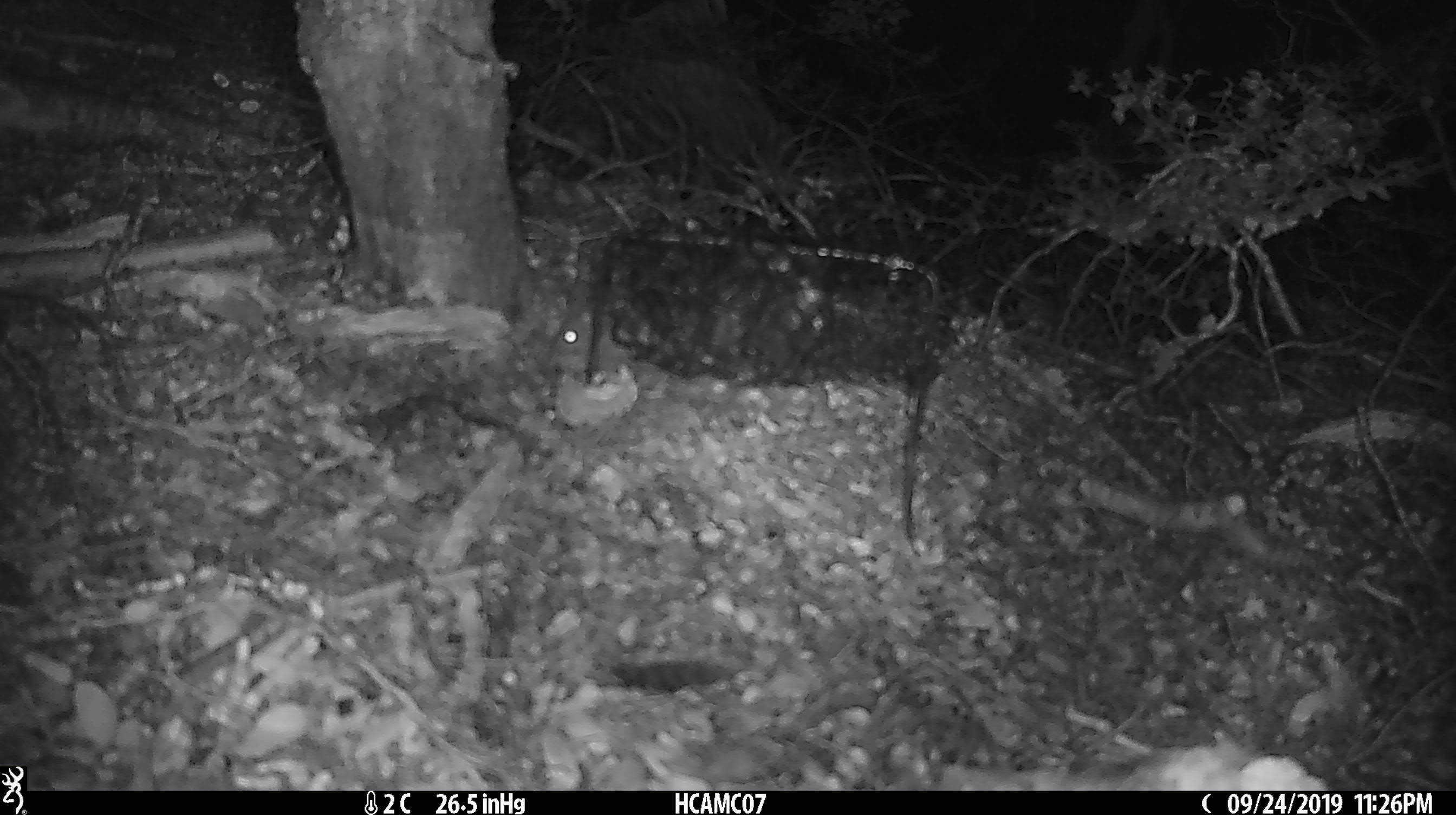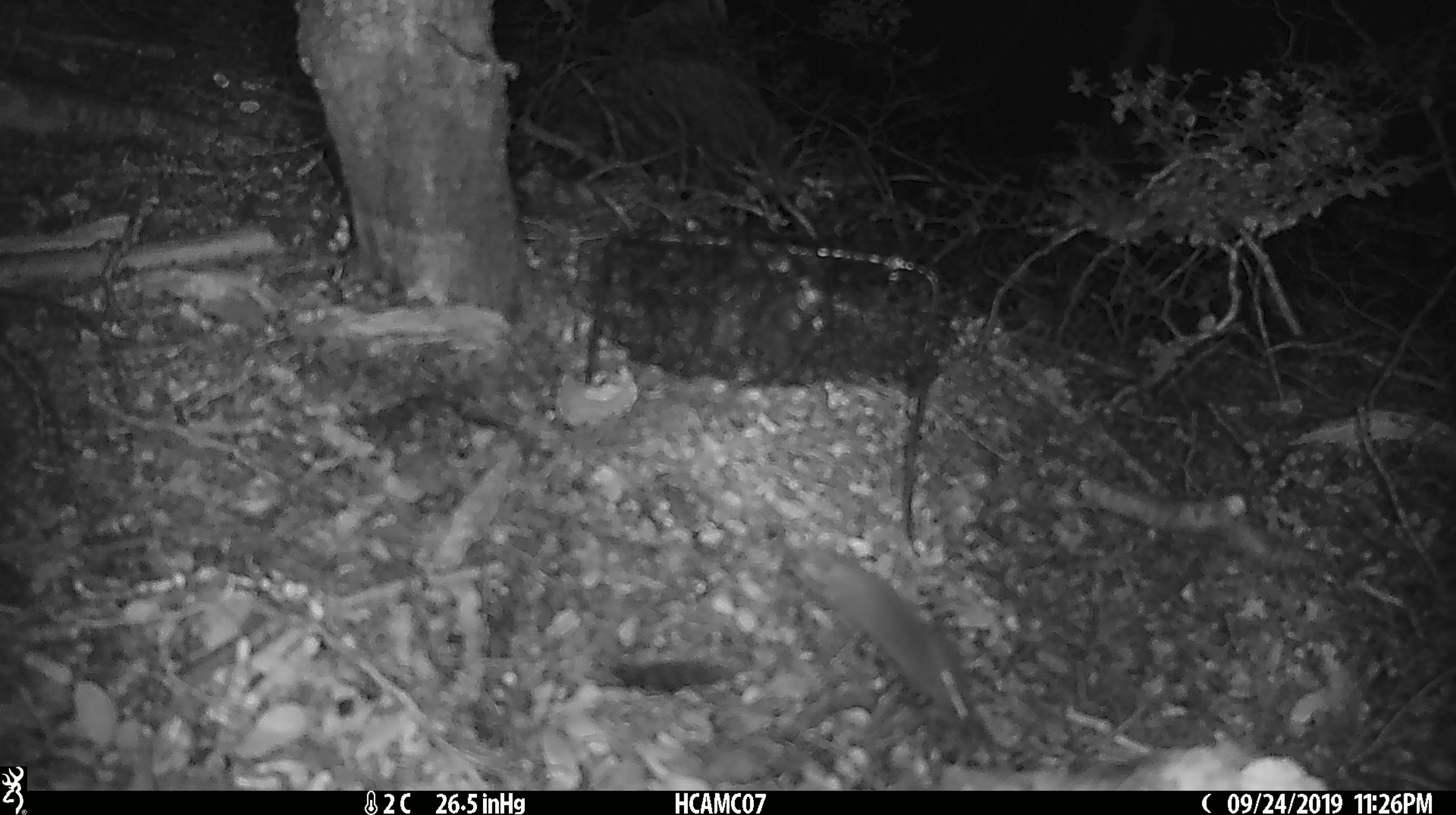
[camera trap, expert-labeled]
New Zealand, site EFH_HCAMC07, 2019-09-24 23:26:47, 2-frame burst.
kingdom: Animalia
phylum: Chordata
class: Mammalia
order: Rodentia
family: Muridae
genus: Mus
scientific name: Mus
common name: mouse